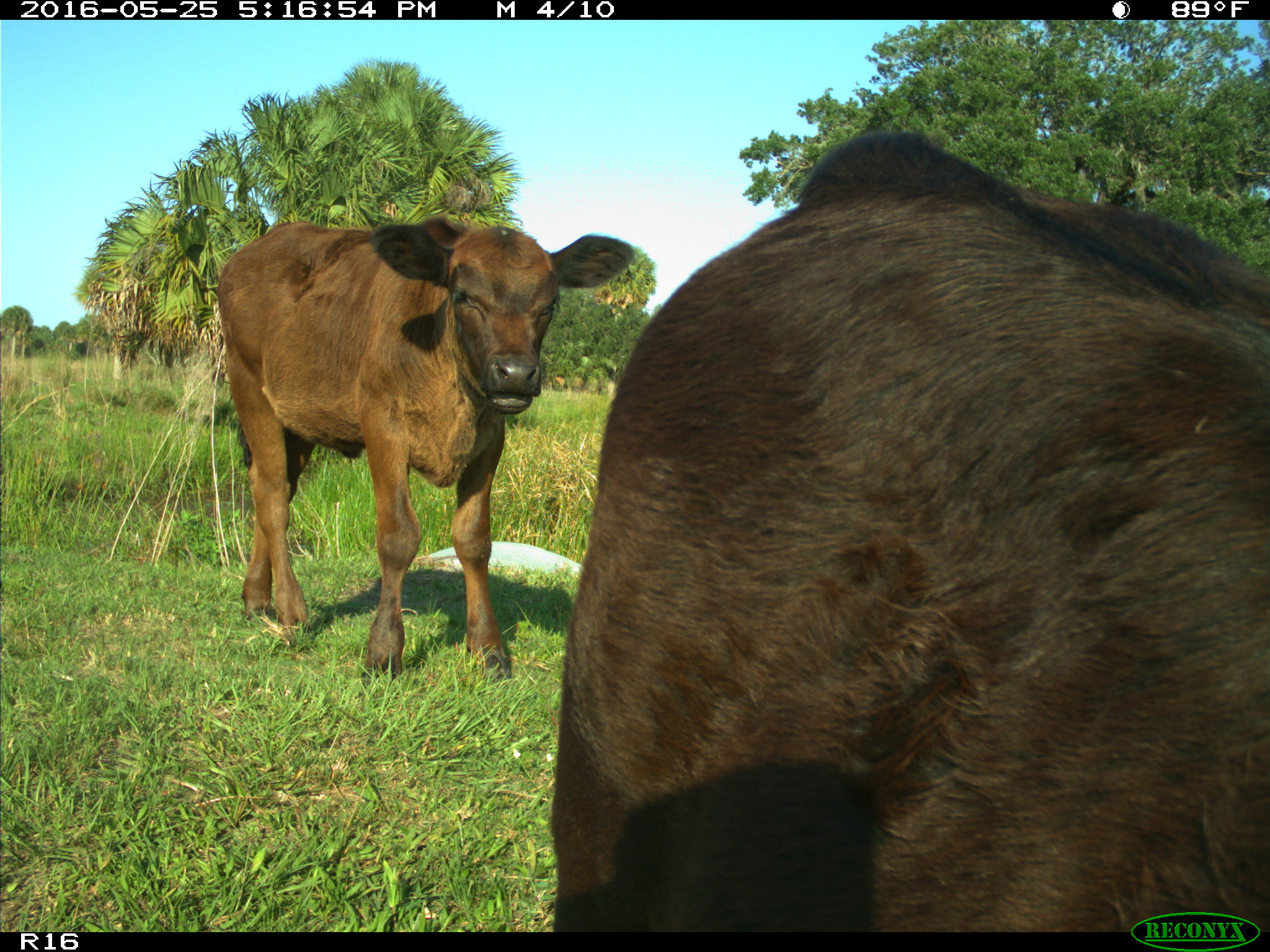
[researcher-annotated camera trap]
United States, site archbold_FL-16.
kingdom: Animalia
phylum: Chordata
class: Mammalia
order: Artiodactyla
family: Bovidae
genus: Bos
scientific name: Bos taurus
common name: domestic cow